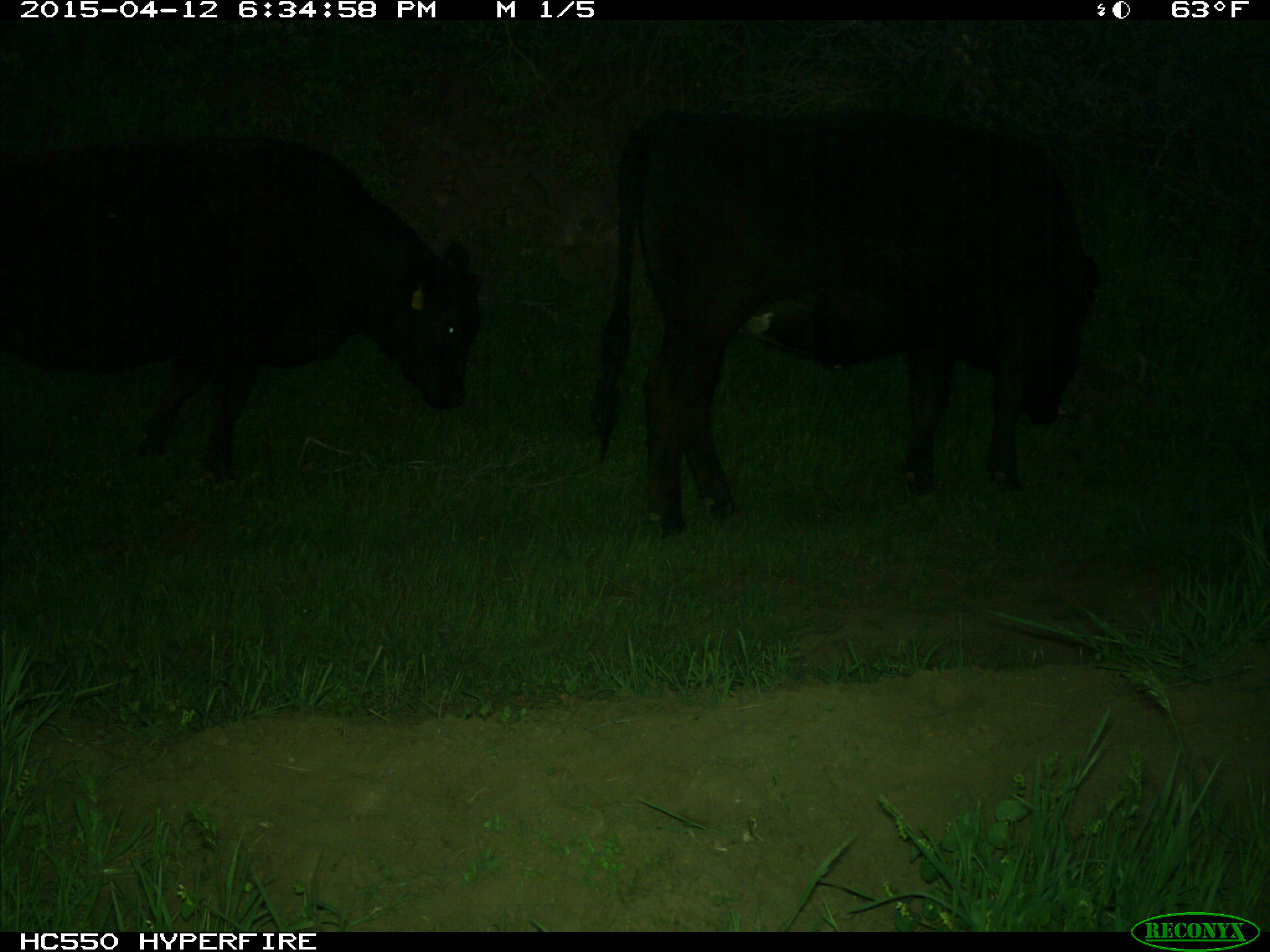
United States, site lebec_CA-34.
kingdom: Animalia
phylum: Chordata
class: Mammalia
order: Artiodactyla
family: Bovidae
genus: Bos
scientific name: Bos taurus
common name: domestic cow